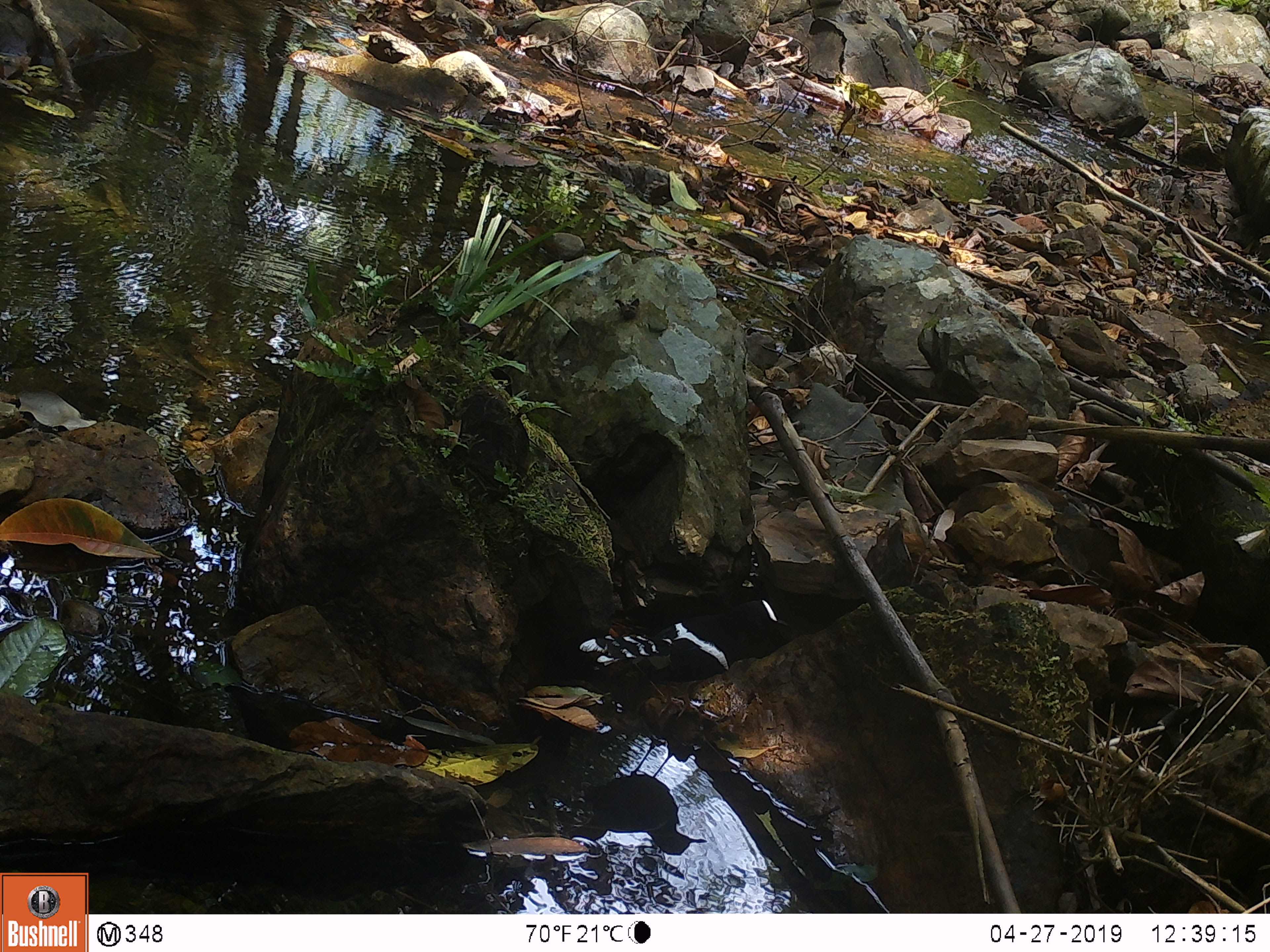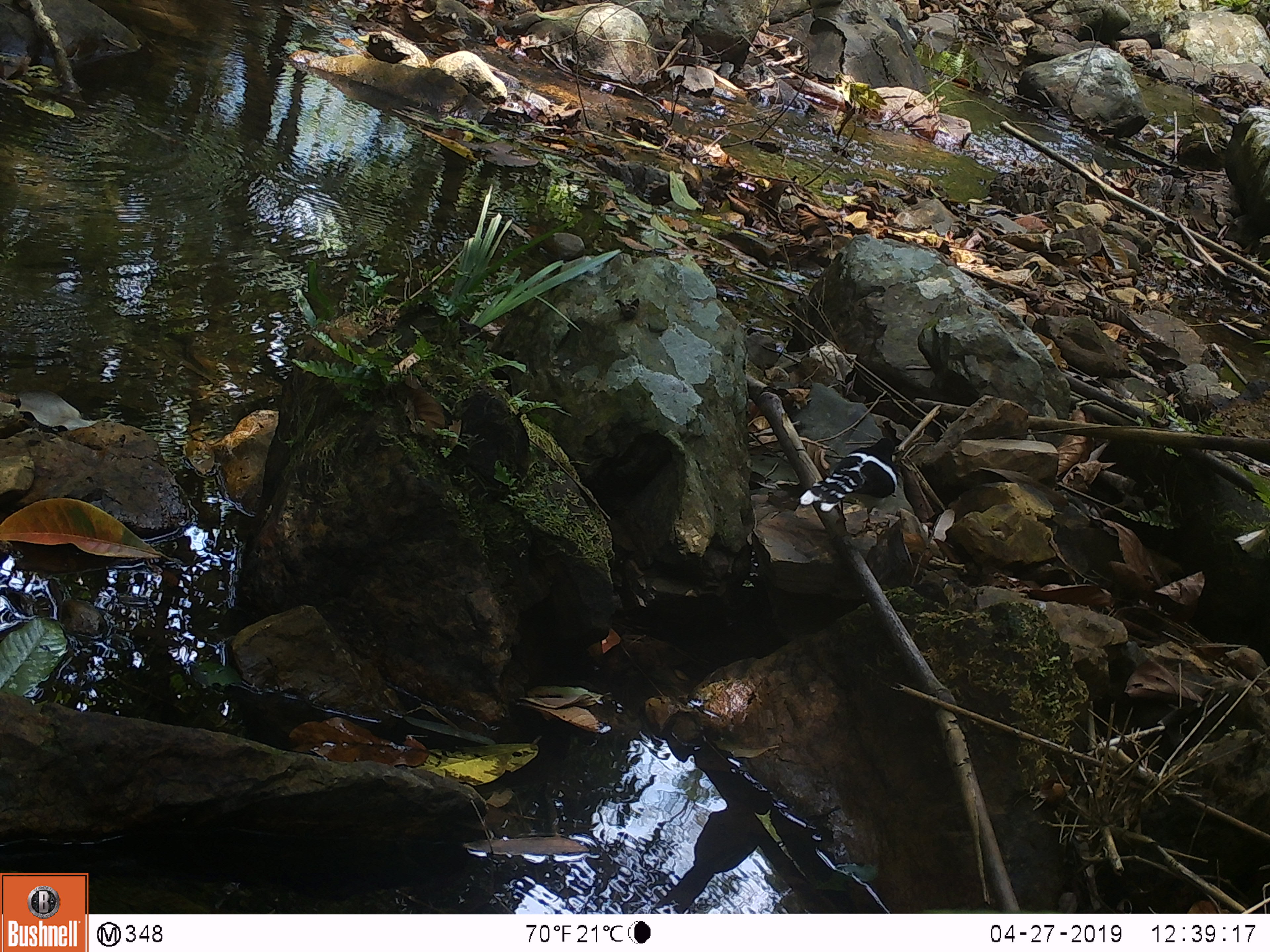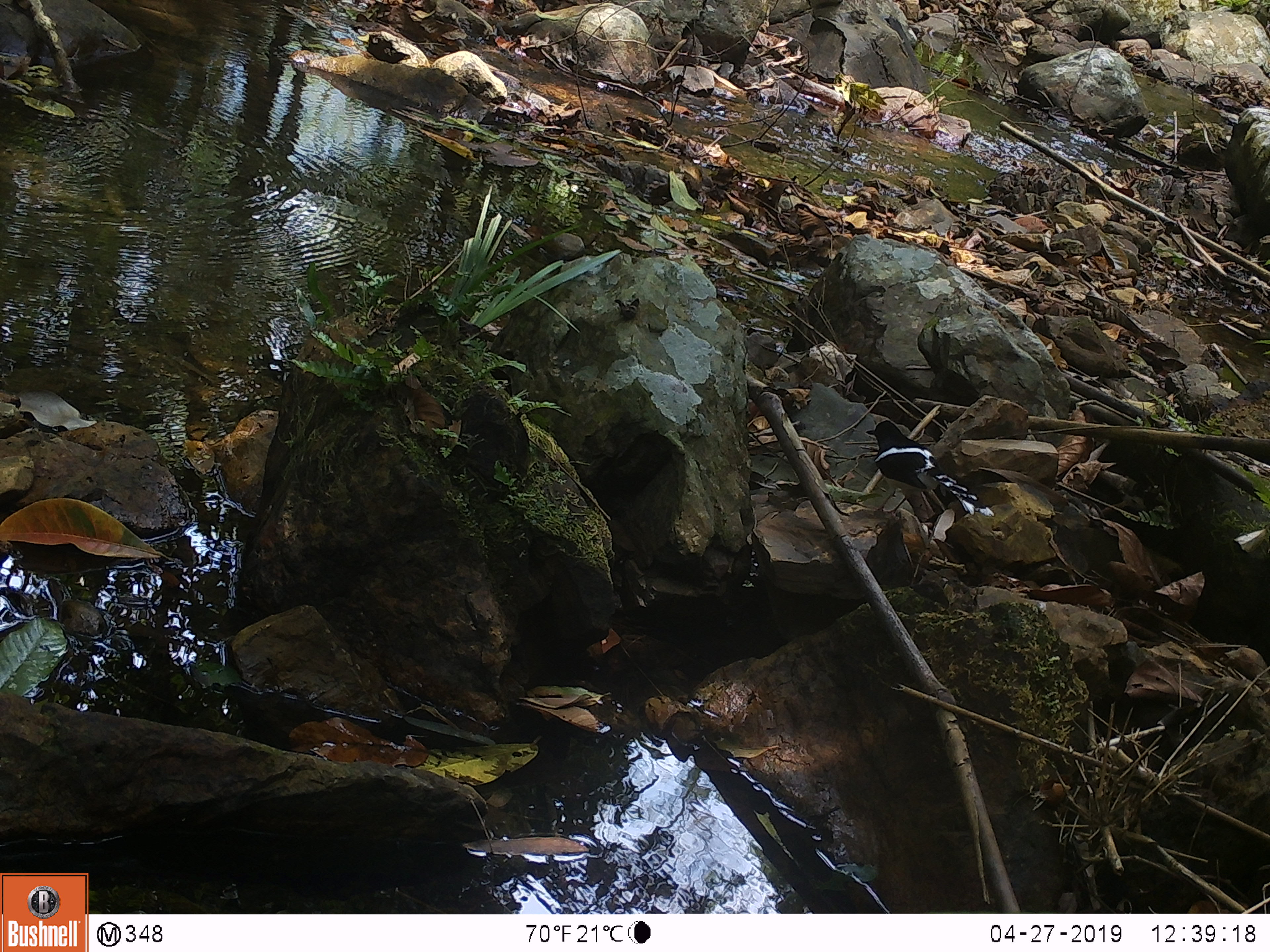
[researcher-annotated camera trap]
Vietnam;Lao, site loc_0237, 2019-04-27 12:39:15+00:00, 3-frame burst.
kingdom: Animalia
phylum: Chordata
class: Aves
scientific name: Aves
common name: bird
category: unidentified bird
Unidentified bird (bird) (Aves). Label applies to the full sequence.